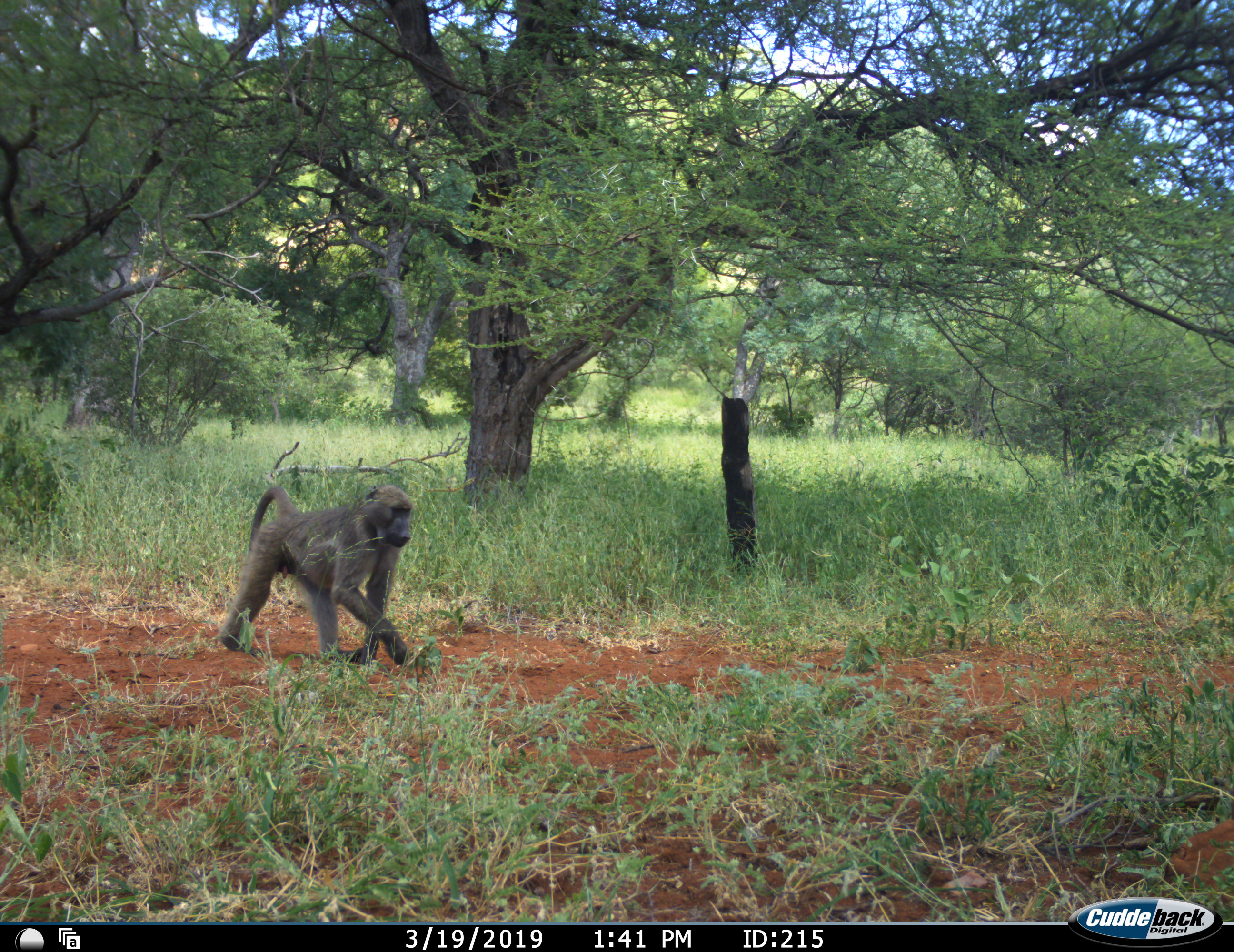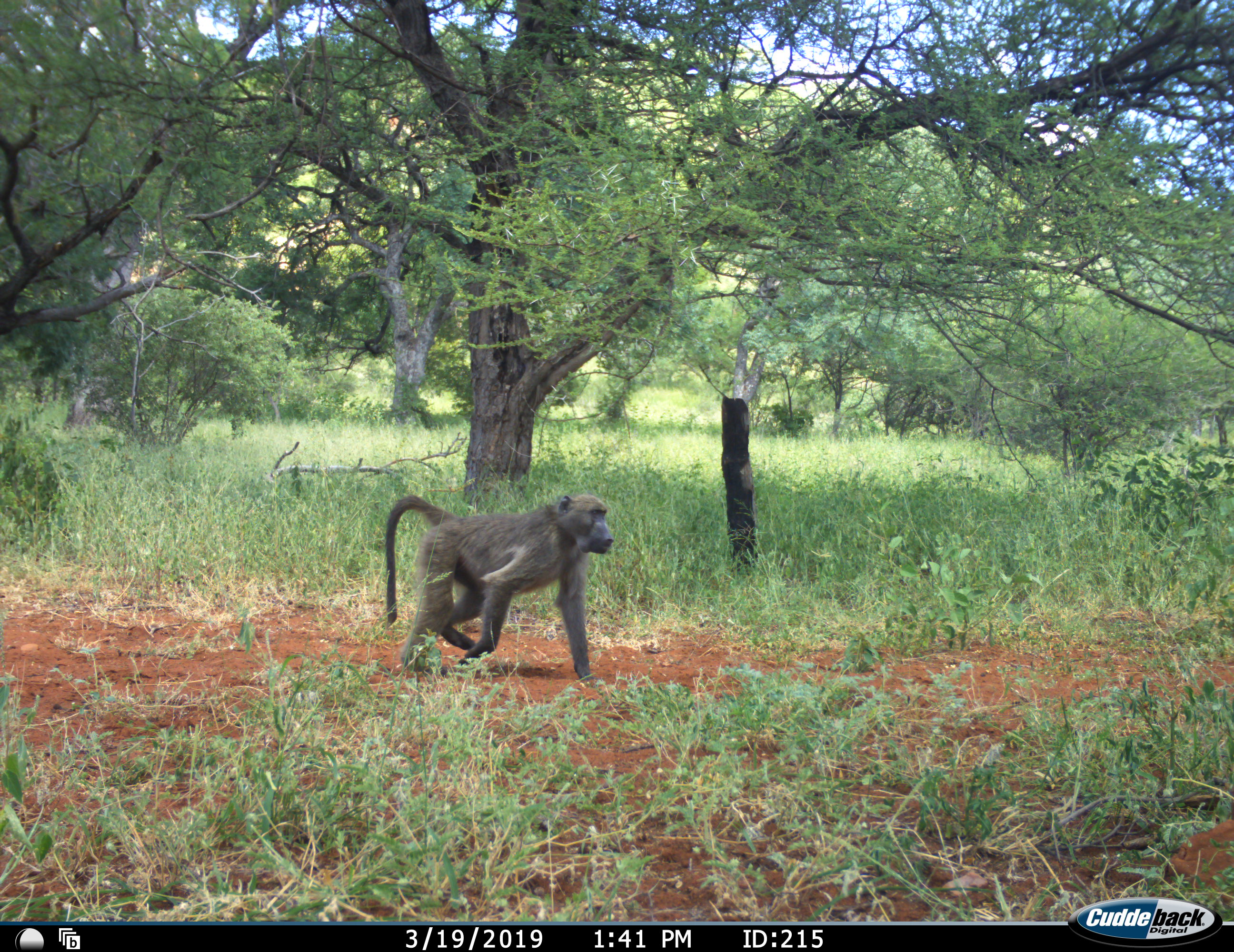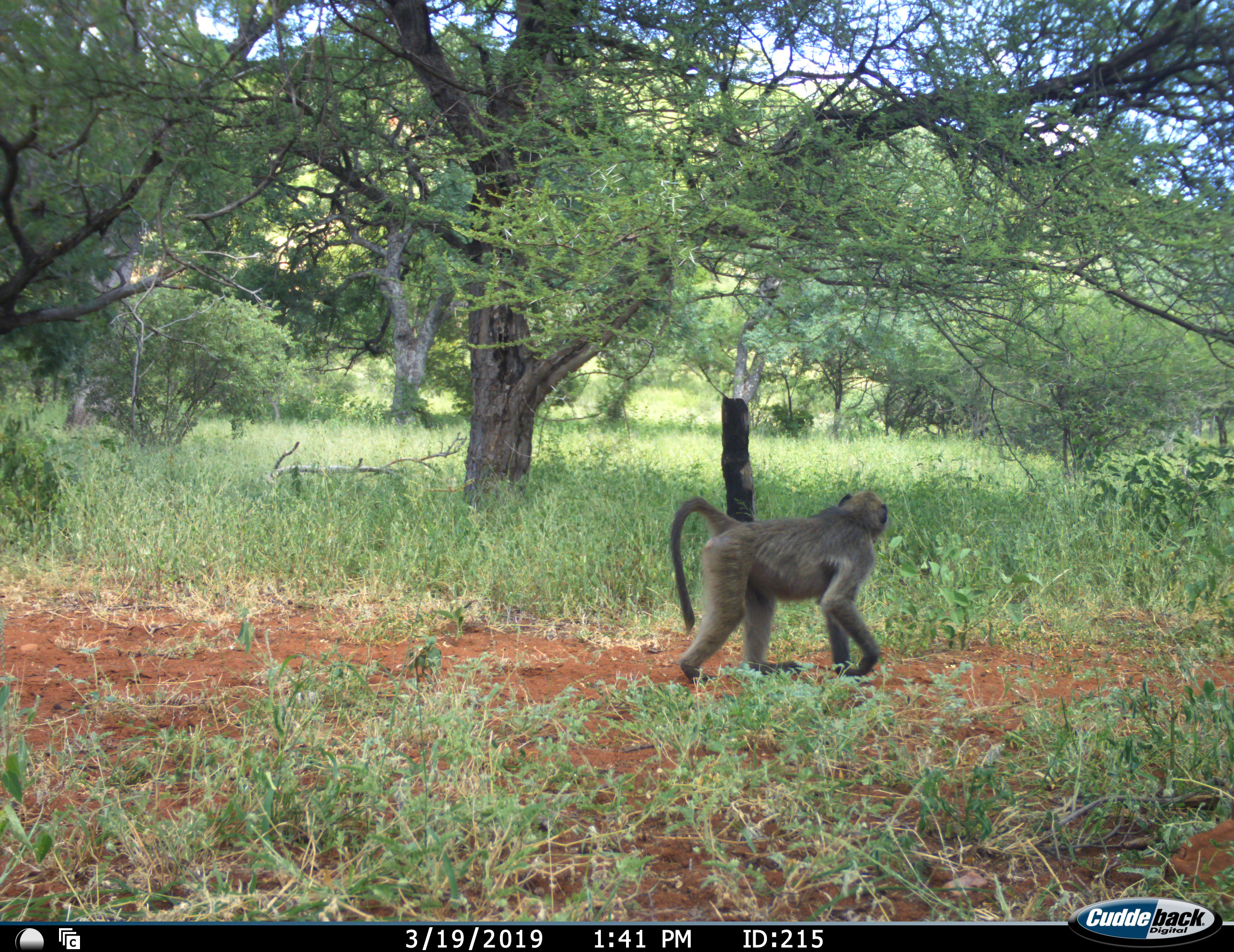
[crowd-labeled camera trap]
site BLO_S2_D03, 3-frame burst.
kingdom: Animalia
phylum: Chordata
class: Mammalia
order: Primates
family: Cercopithecidae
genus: Papio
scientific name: Papio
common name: baboon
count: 1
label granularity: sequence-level